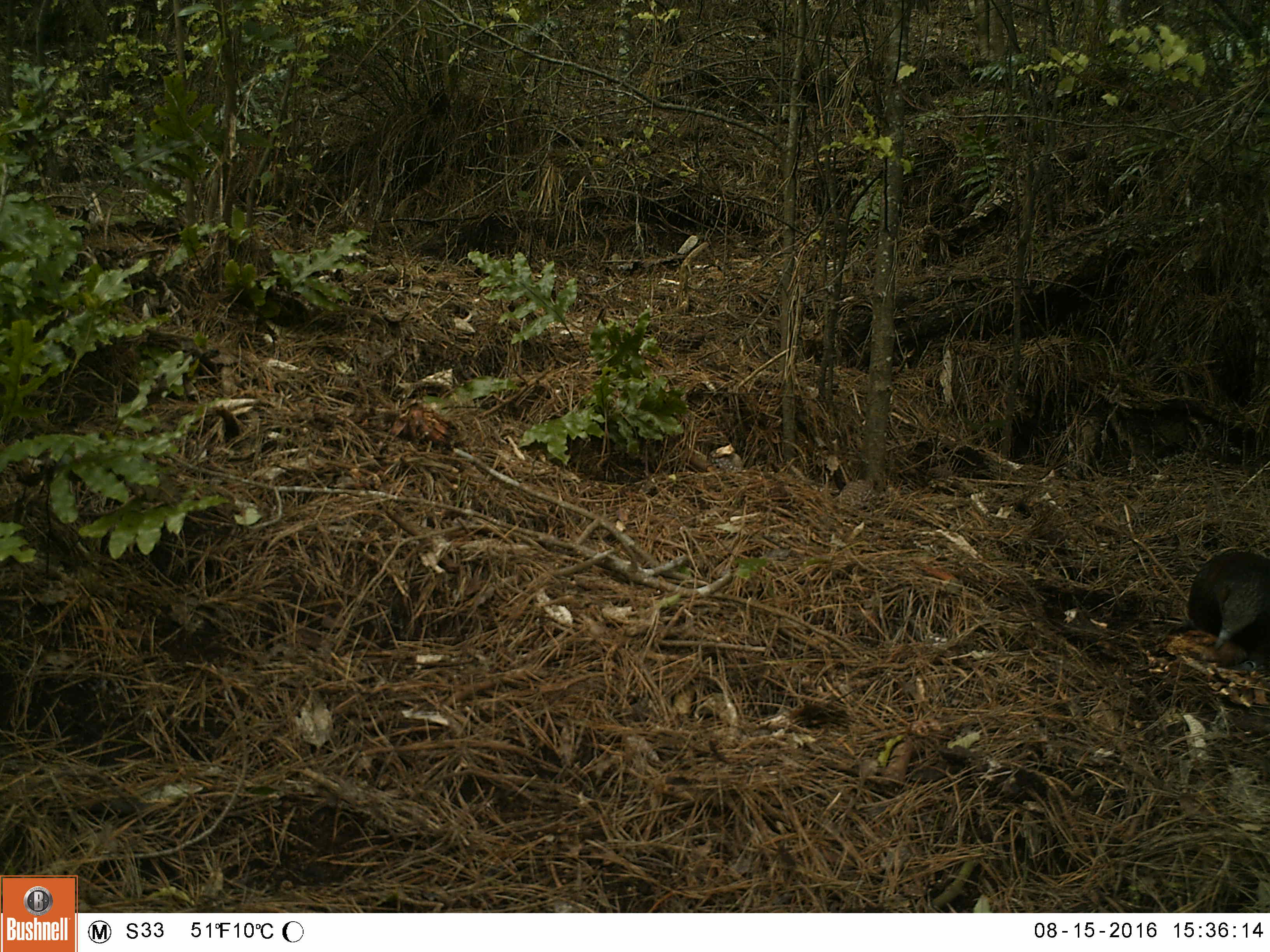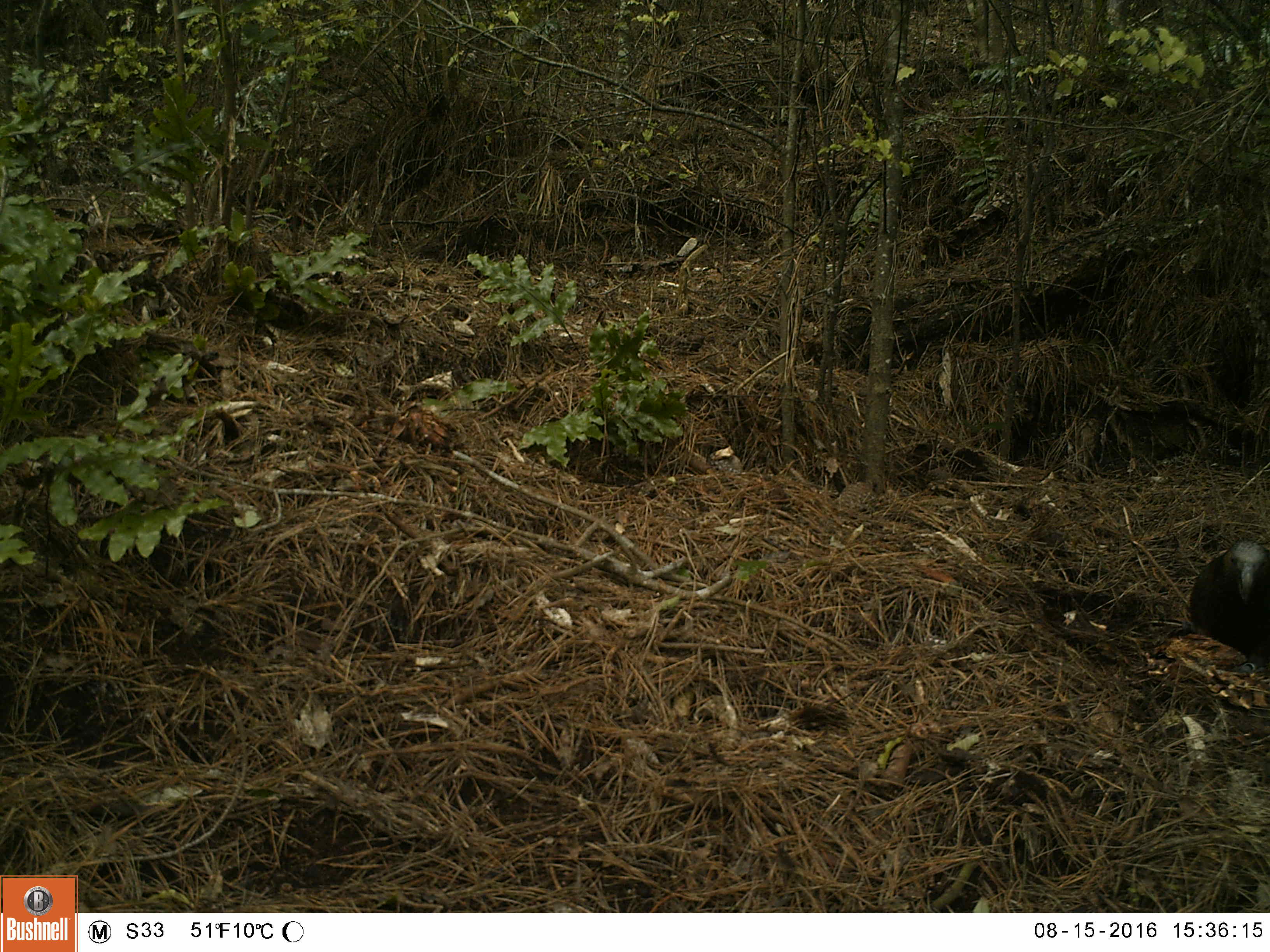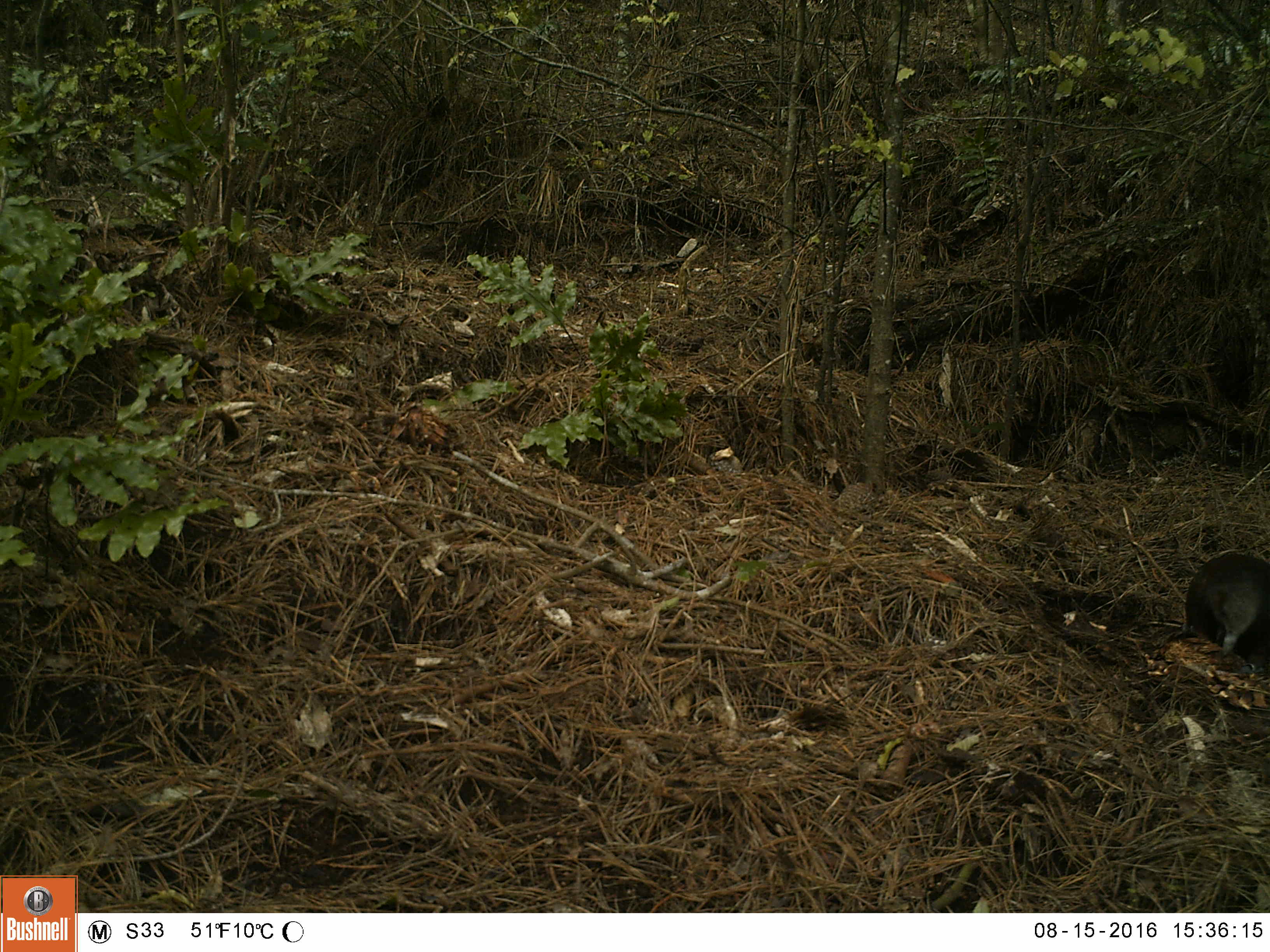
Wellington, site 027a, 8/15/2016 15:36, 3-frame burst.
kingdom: Animalia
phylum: Chordata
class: Aves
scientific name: Aves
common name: bird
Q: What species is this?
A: Bird (Aves).